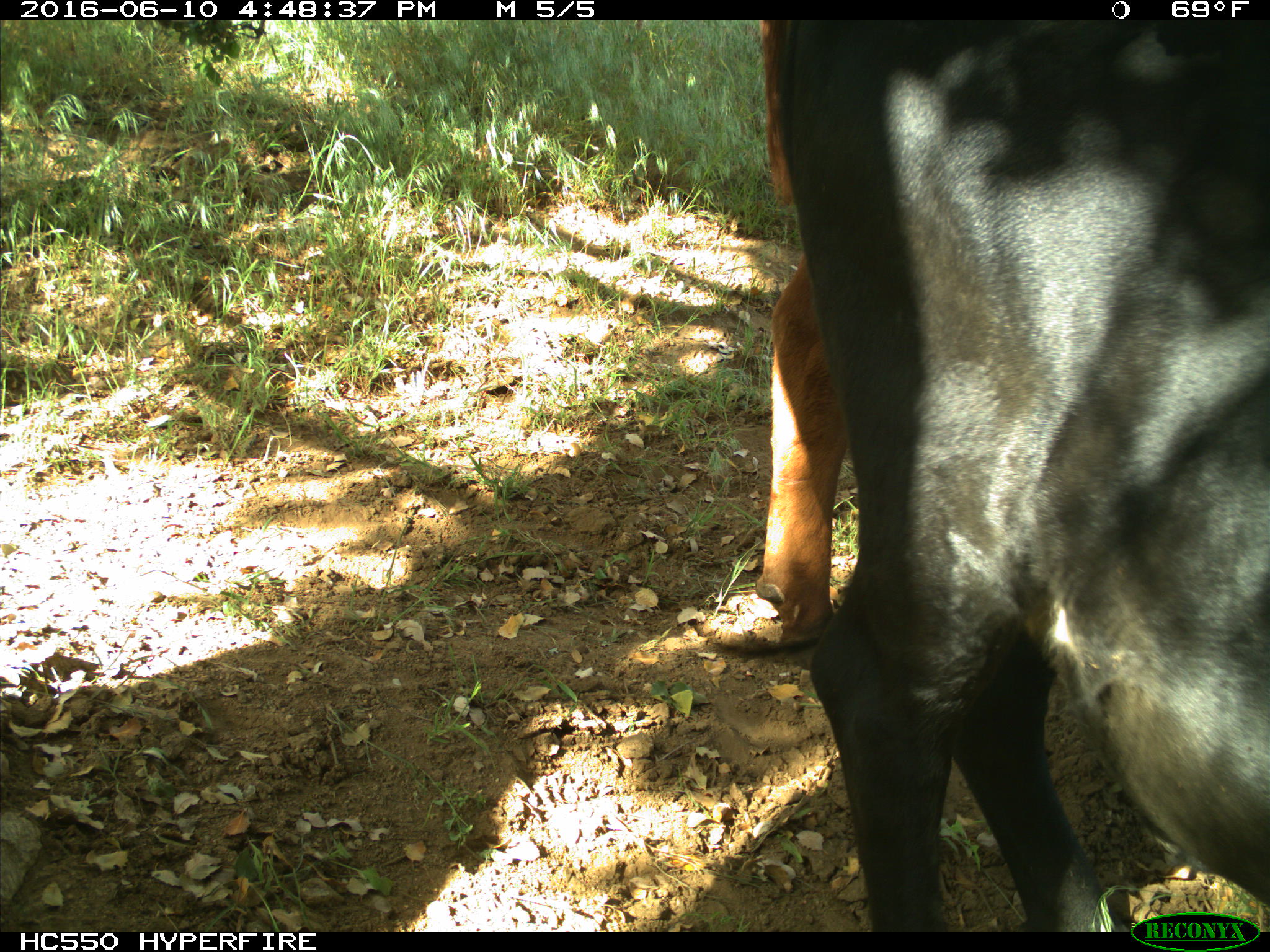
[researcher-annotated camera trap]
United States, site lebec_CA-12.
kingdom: Animalia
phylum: Chordata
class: Mammalia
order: Artiodactyla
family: Bovidae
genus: Bos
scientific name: Bos taurus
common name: domestic cow